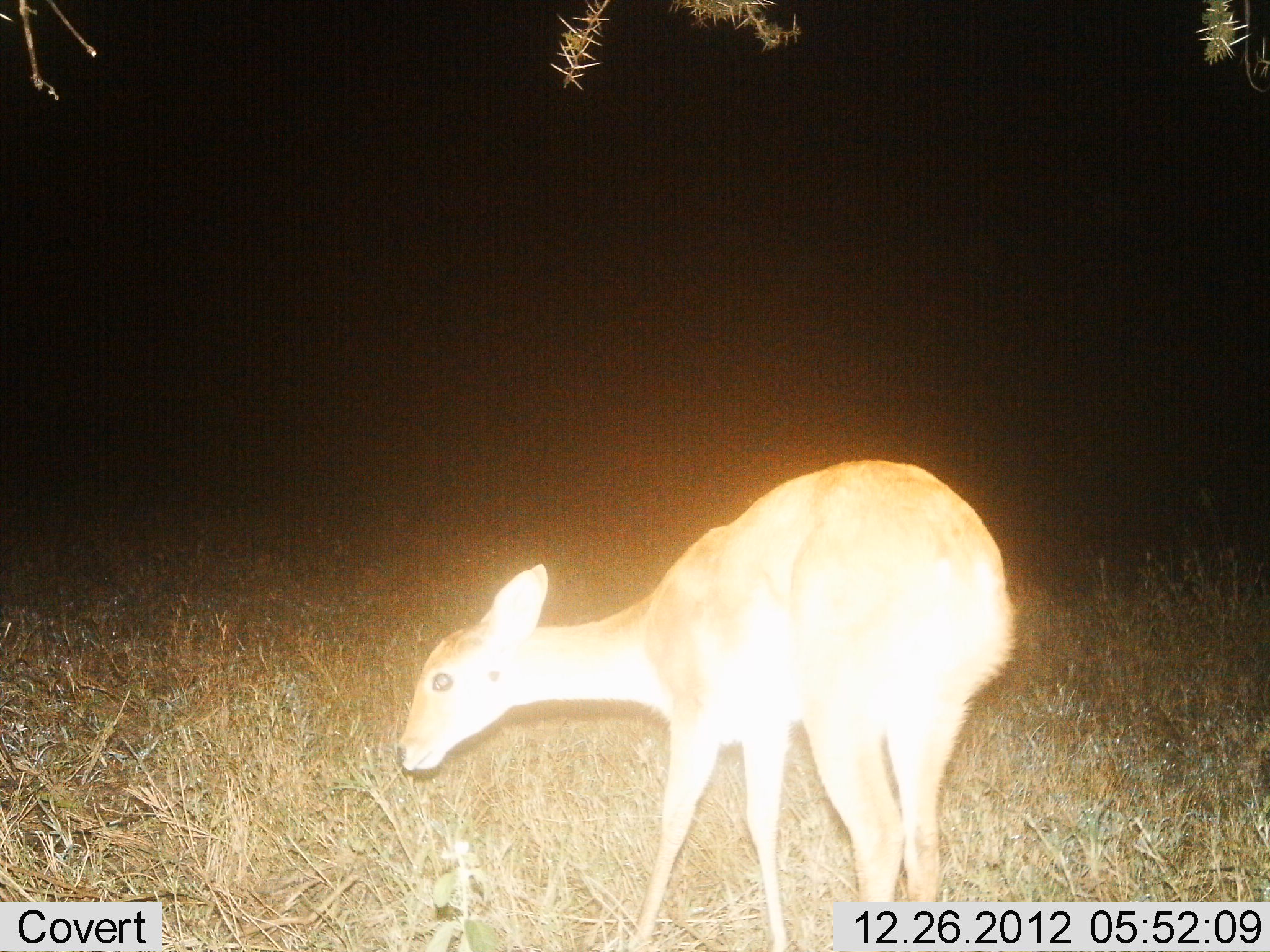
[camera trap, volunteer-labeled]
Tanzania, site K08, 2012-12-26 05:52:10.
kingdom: Animalia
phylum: Chordata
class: Mammalia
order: Artiodactyla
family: Bovidae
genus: Redunca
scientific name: Redunca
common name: reedbuck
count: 1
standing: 71%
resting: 0%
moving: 10%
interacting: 0%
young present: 0%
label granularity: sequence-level